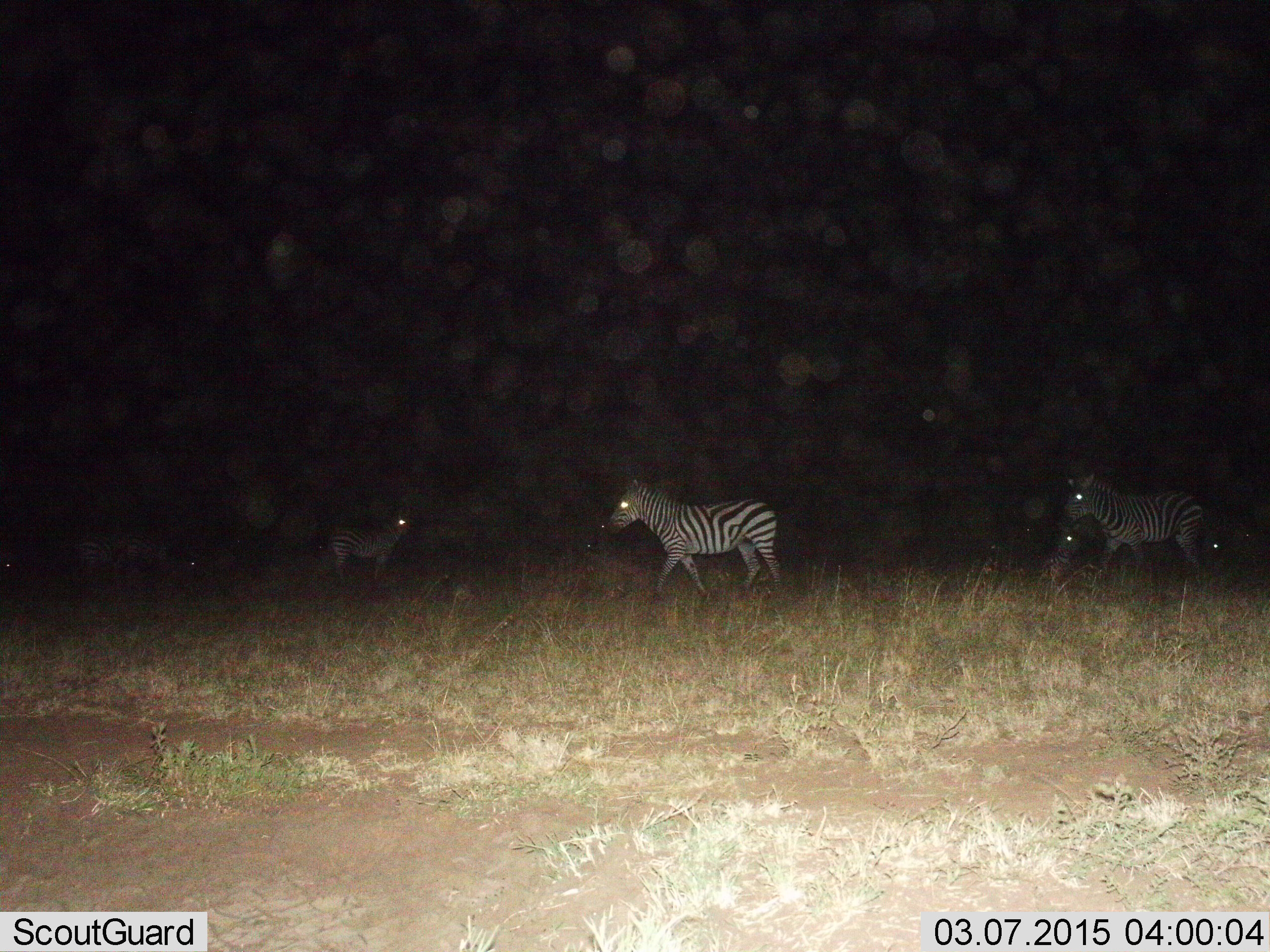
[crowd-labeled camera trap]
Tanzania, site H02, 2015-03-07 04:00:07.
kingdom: Animalia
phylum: Chordata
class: Mammalia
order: Perissodactyla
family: Equidae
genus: Equus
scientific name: Equus quagga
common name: plains zebra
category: zebra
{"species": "zebra (plains zebra) (Equus quagga)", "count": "5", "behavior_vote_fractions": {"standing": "50%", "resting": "0%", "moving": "80%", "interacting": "0%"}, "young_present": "10%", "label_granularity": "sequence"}